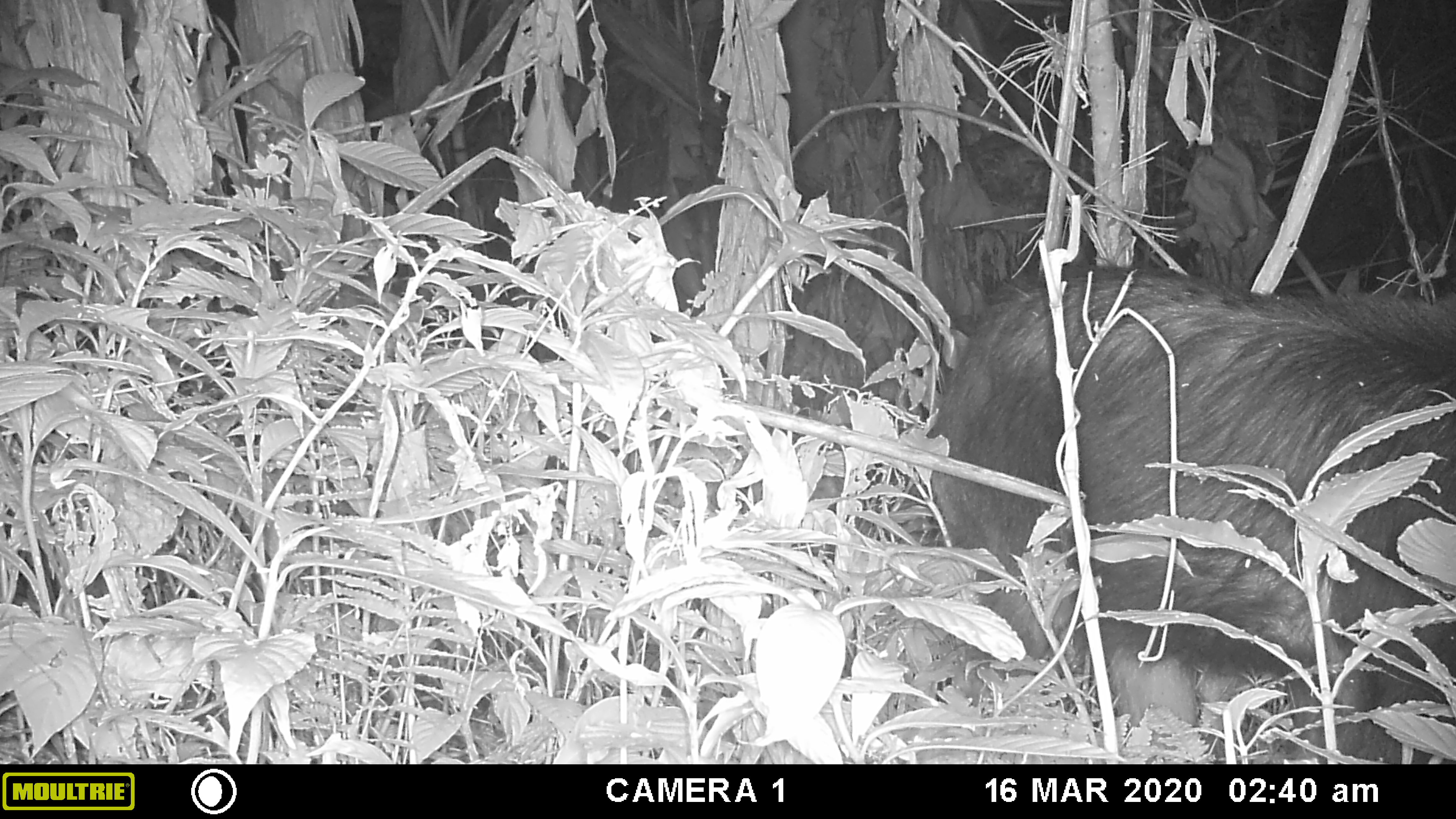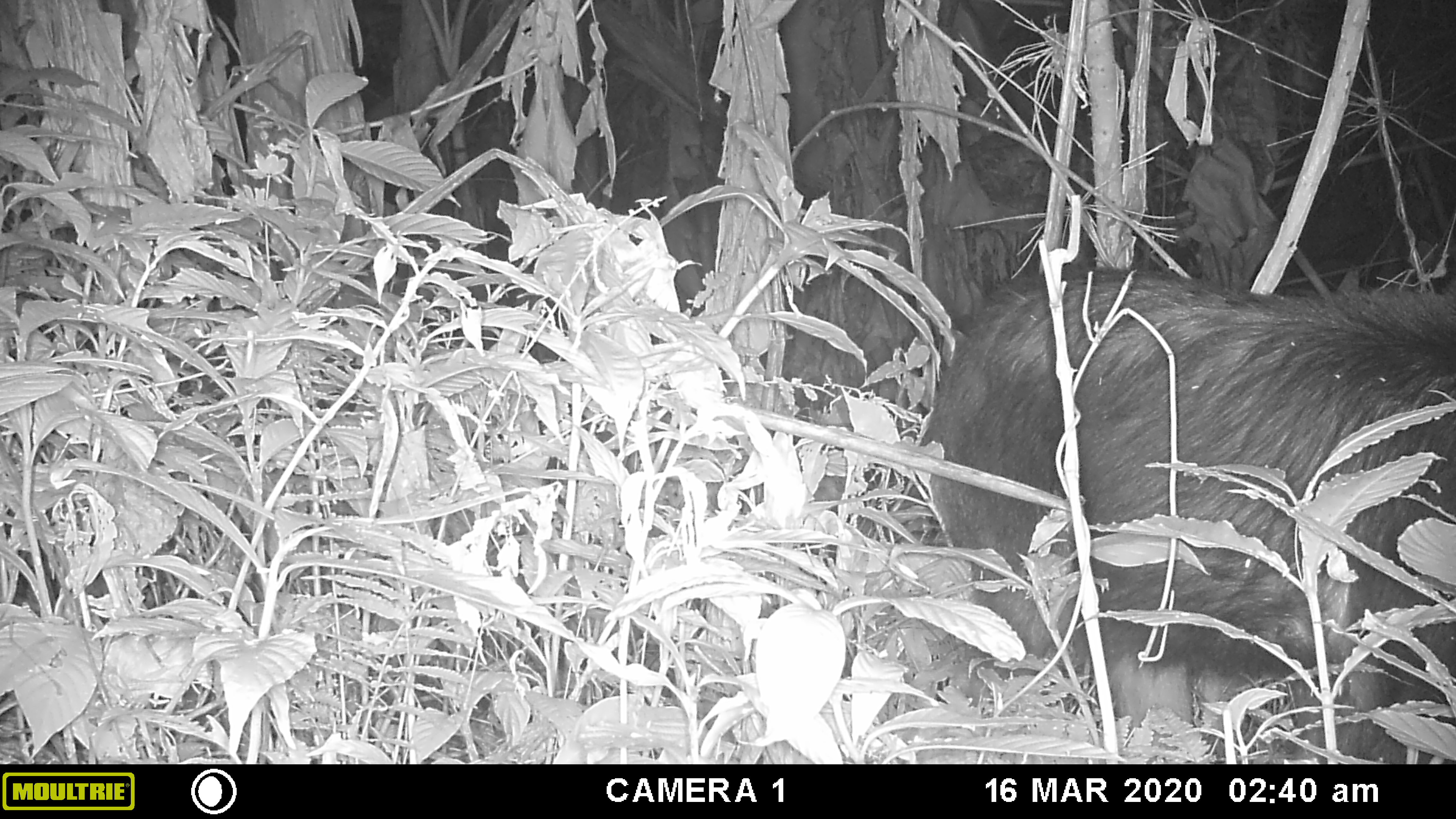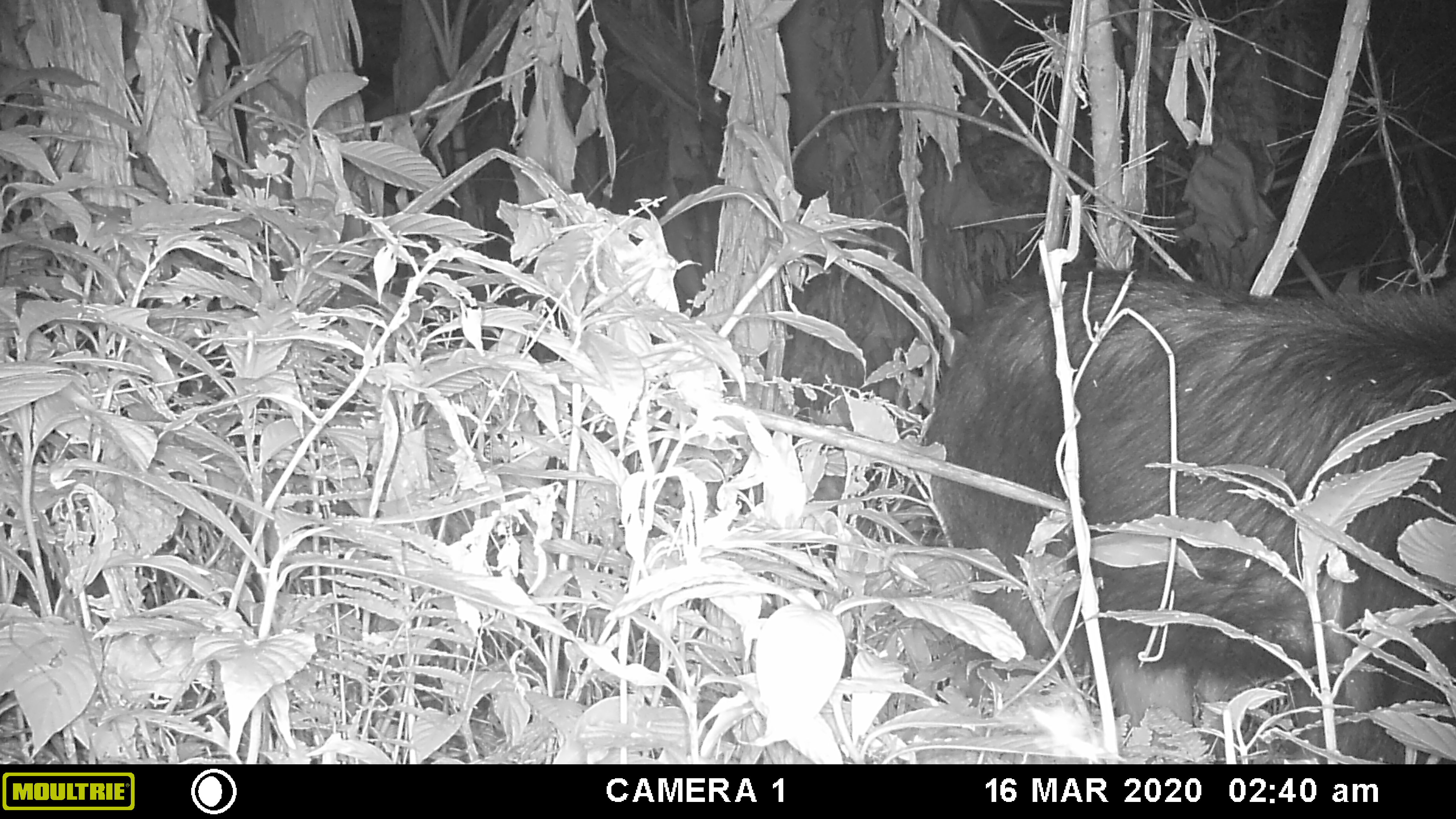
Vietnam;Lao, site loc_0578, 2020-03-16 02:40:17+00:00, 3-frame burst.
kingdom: Animalia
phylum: Chordata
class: Mammalia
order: Artiodactyla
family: Bovidae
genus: Capricornis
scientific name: Capricornis sumatraensis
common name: chinese serow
Chinese serow (Capricornis sumatraensis). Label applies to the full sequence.